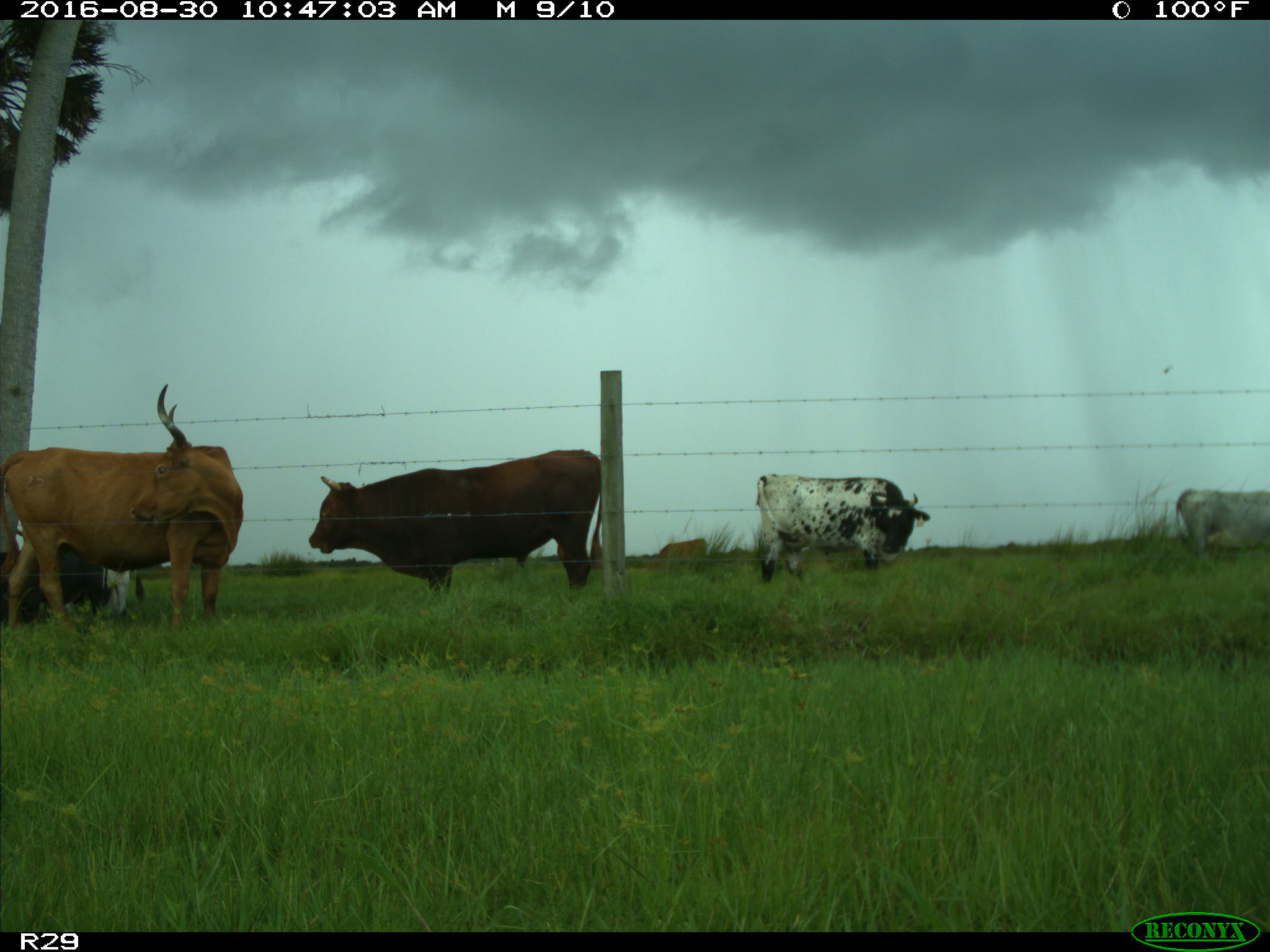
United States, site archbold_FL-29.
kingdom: Animalia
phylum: Chordata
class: Mammalia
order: Artiodactyla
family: Bovidae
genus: Bos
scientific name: Bos taurus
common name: domestic cow